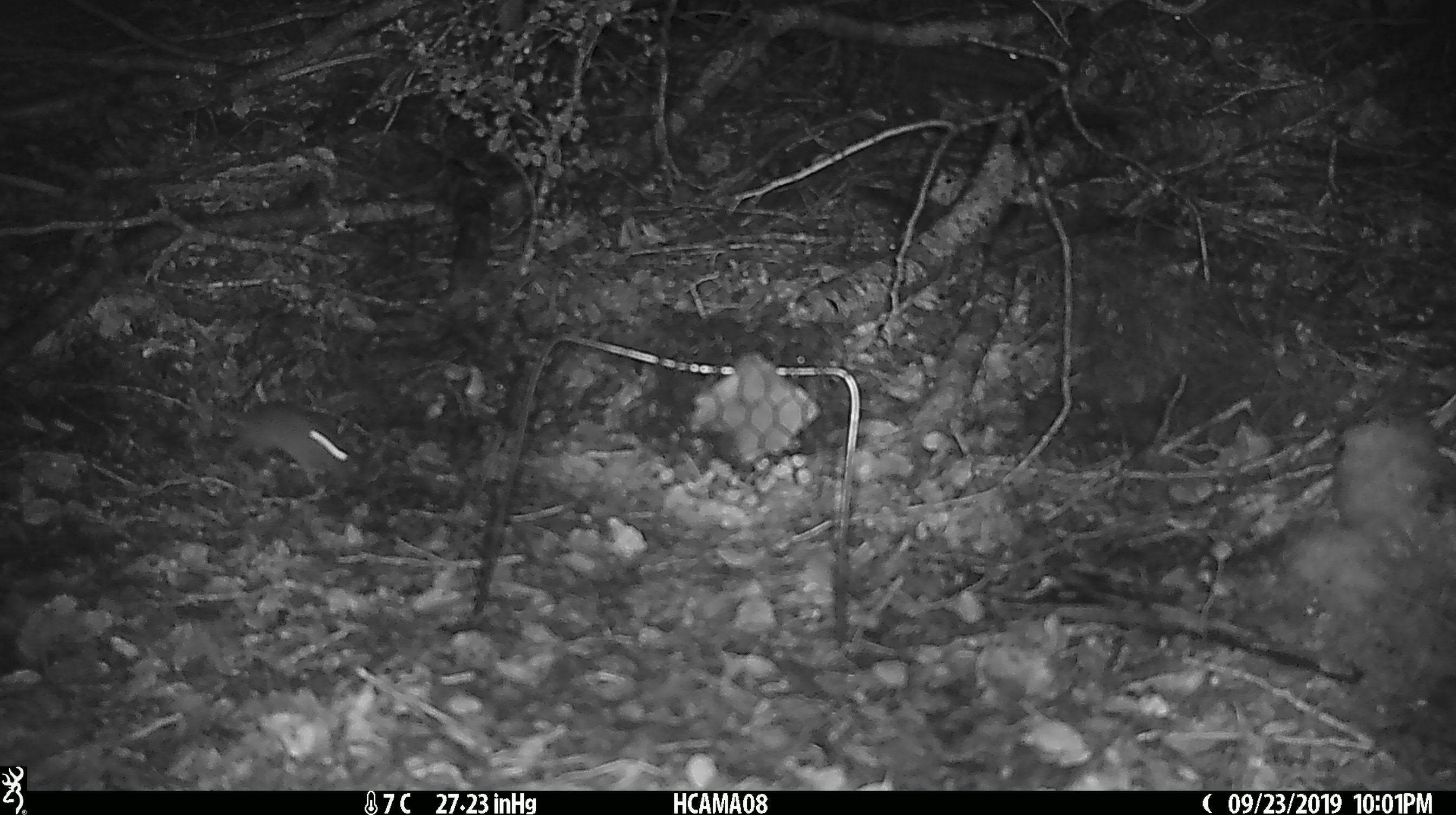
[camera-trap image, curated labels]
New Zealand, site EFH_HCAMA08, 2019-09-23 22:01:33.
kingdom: Animalia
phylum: Chordata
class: Mammalia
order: Rodentia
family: Muridae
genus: Mus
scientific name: Mus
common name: mouse